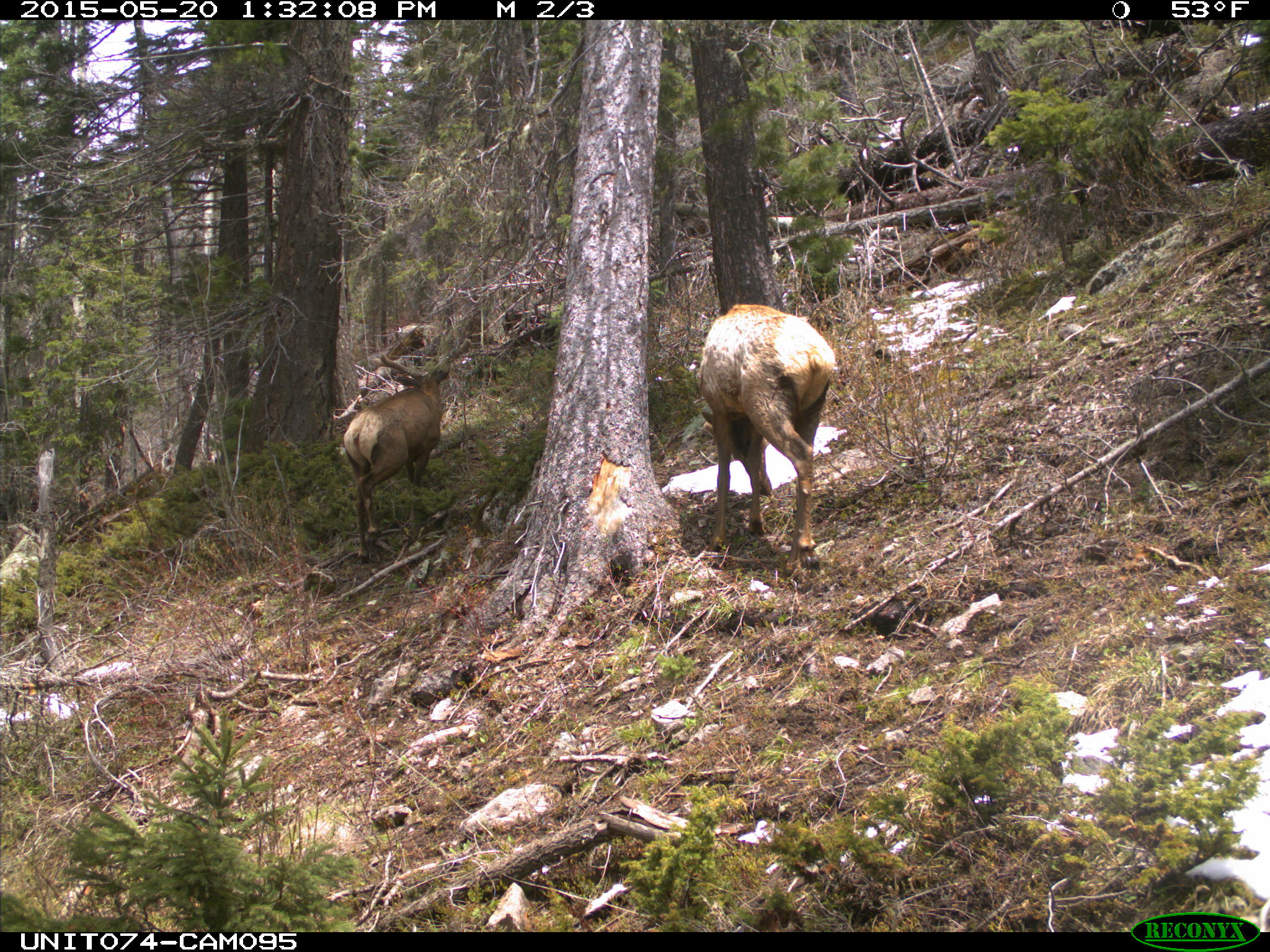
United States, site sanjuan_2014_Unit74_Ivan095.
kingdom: Animalia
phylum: Chordata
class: Mammalia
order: Artiodactyla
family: Cervidae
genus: Cervus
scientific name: Cervus elaphus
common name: red deer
Cervus elaphus (red deer).